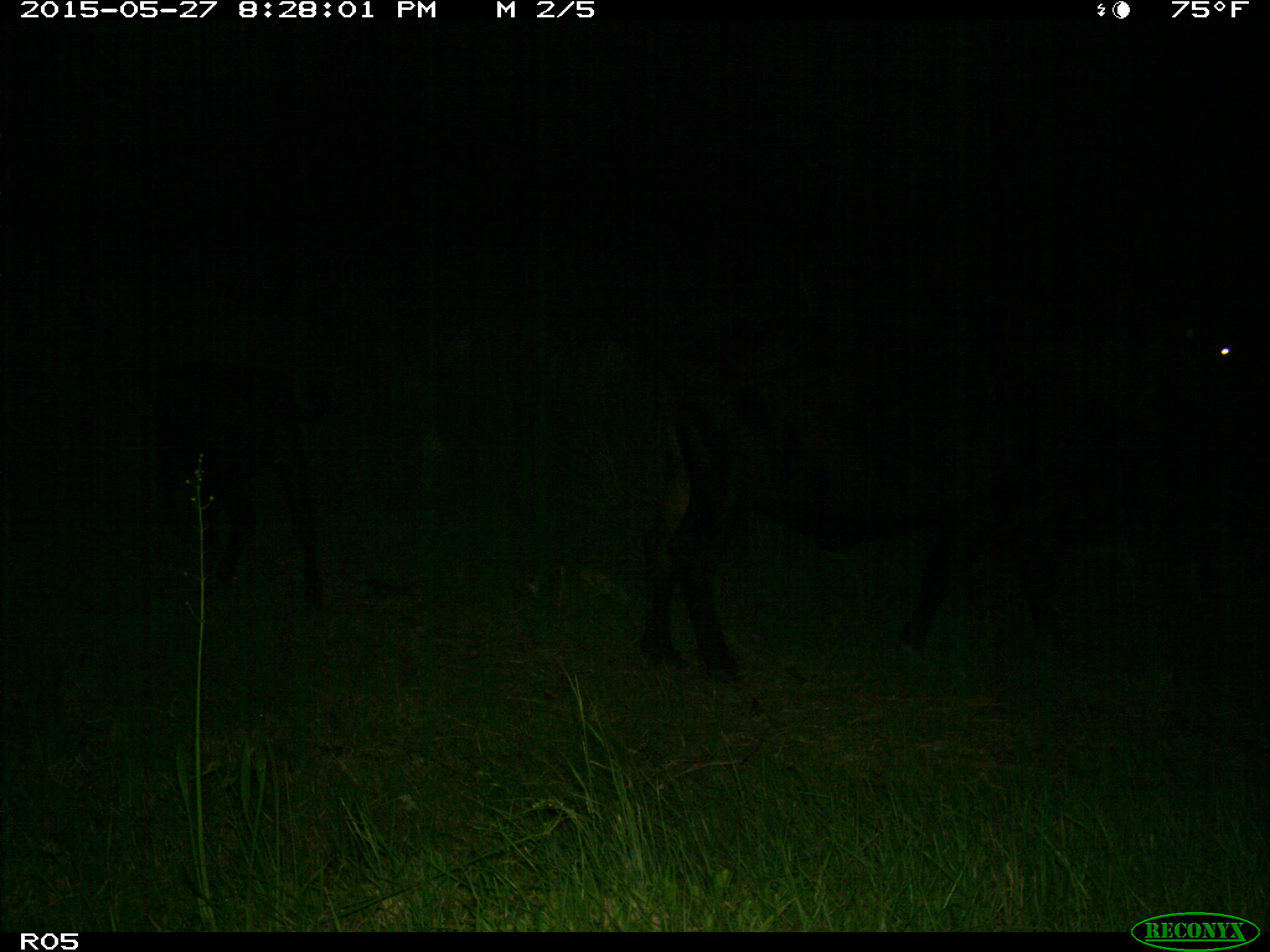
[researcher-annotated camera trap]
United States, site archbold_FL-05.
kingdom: Animalia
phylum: Chordata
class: Mammalia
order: Artiodactyla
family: Bovidae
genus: Bos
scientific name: Bos taurus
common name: domestic cow